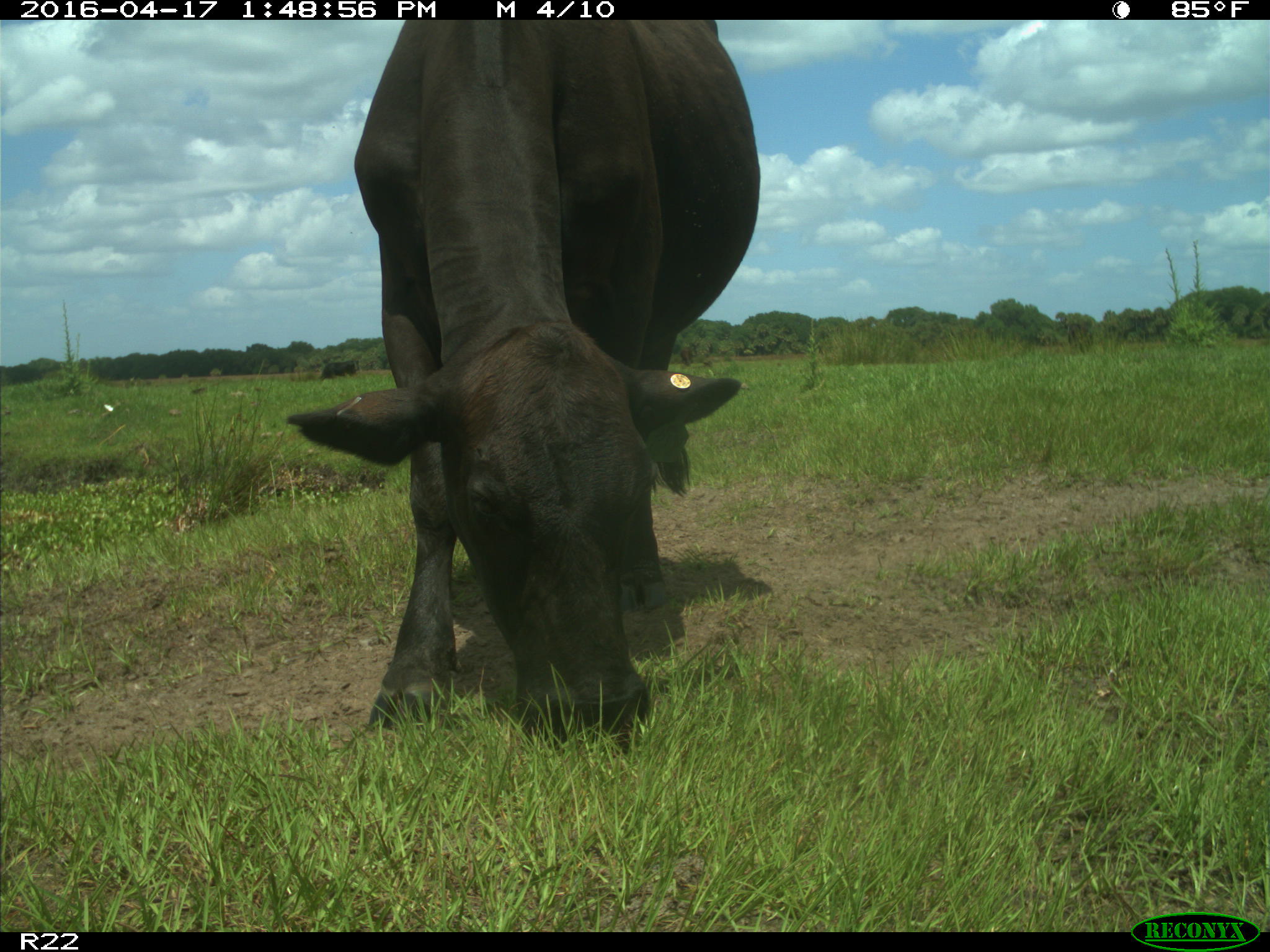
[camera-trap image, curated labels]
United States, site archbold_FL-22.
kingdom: Animalia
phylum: Chordata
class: Mammalia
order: Artiodactyla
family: Bovidae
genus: Bos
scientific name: Bos taurus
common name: domestic cow